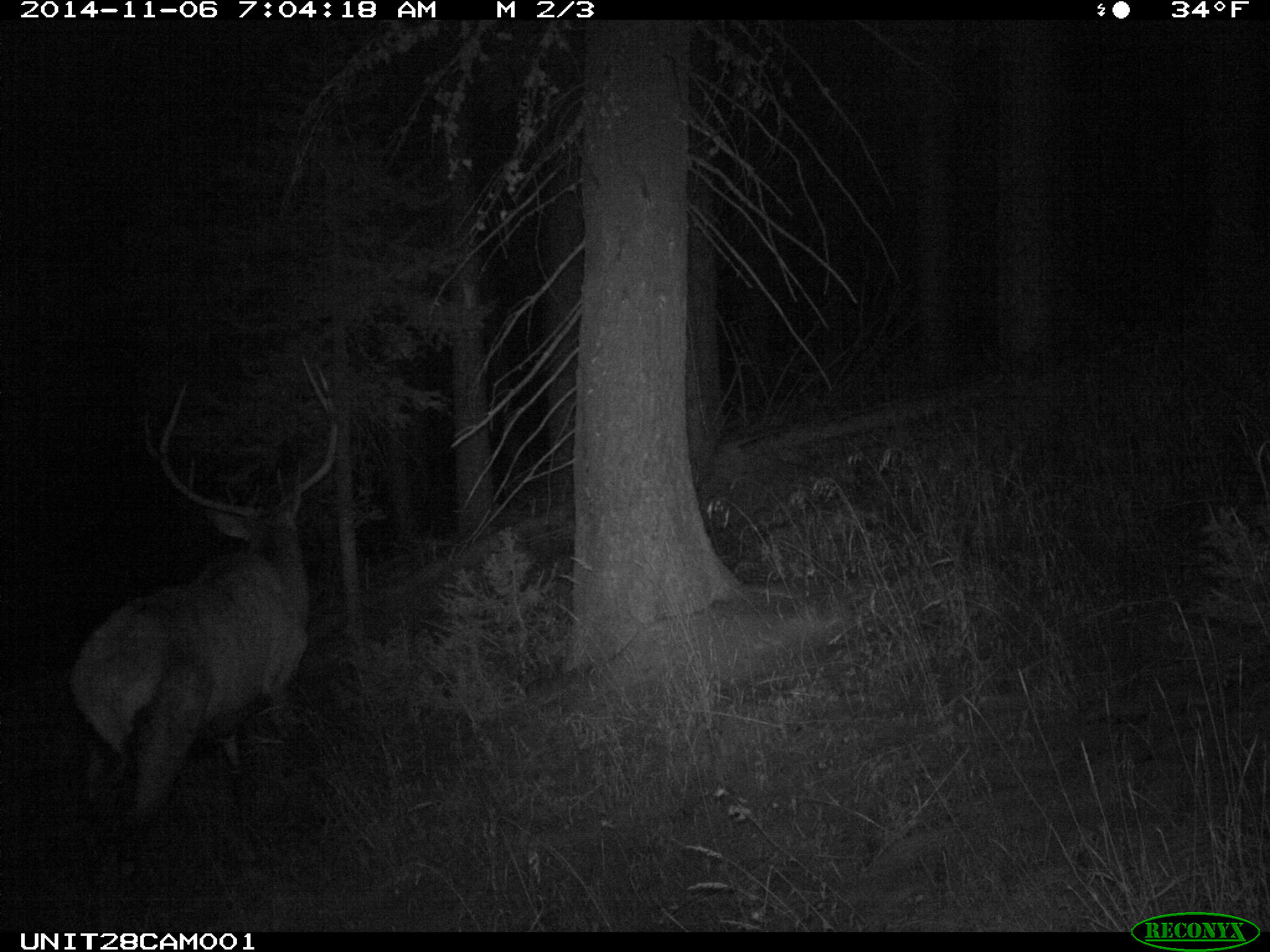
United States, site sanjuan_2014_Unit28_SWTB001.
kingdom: Animalia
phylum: Chordata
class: Mammalia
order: Artiodactyla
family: Cervidae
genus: Cervus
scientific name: Cervus elaphus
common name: red deer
Cervus elaphus (red deer).